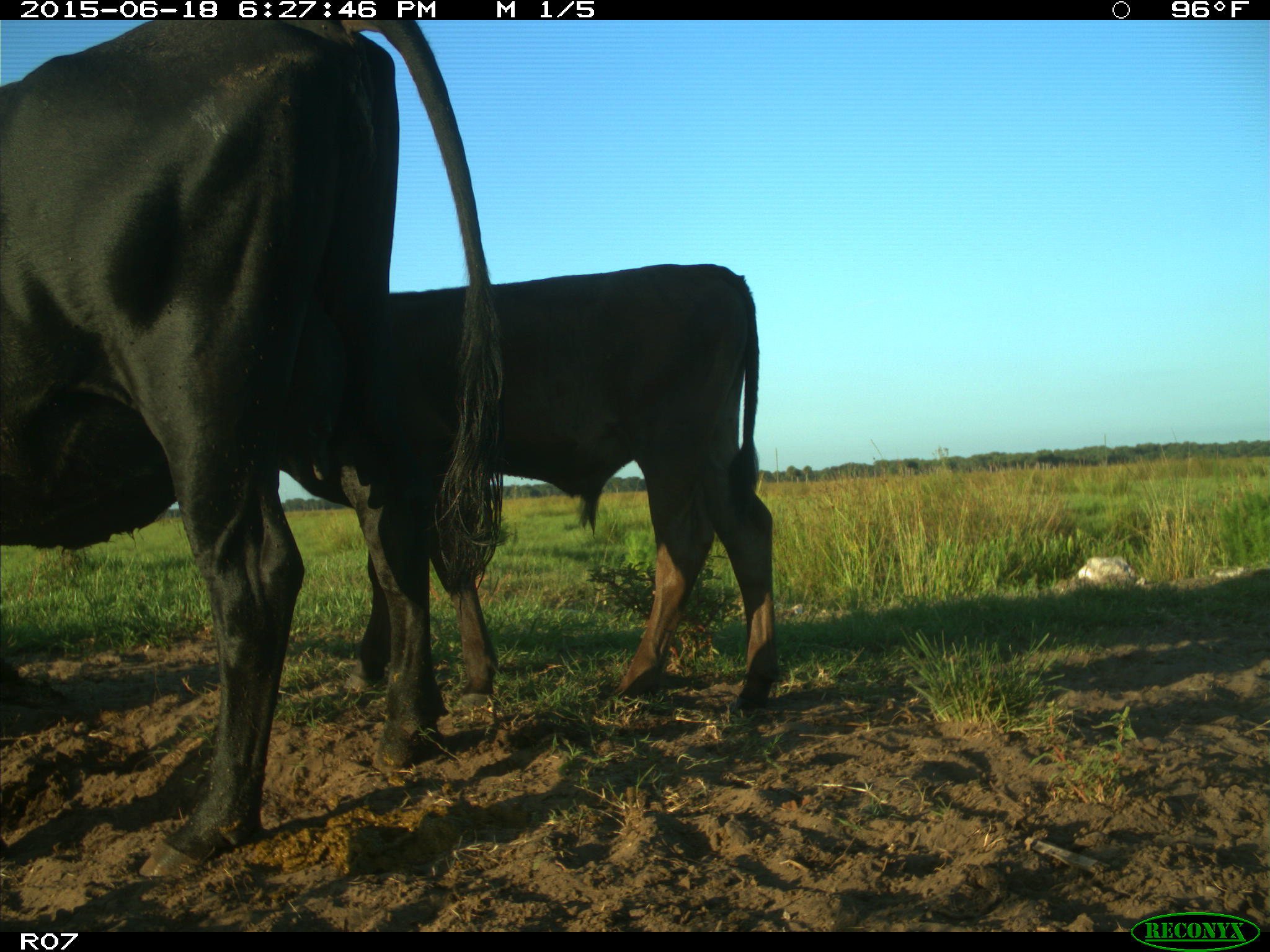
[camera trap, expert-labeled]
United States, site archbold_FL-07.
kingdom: Animalia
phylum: Chordata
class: Mammalia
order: Artiodactyla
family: Bovidae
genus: Bos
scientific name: Bos taurus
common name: domestic cow